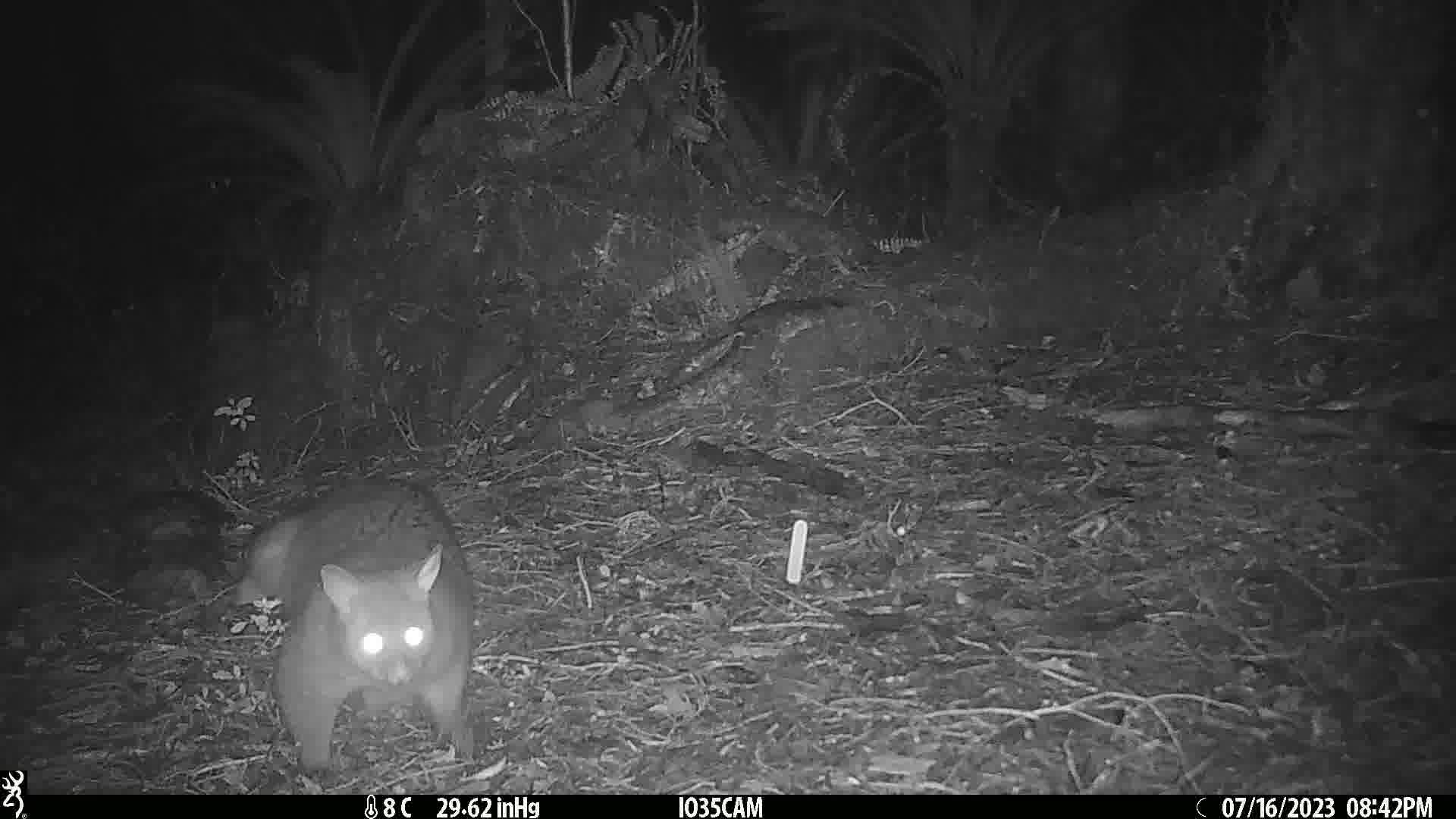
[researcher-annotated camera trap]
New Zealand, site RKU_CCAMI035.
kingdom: Animalia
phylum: Chordata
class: Mammalia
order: Diprotodontia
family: Phalangeridae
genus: Trichosurus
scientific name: Trichosurus vulpecula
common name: common brushtail possum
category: possum